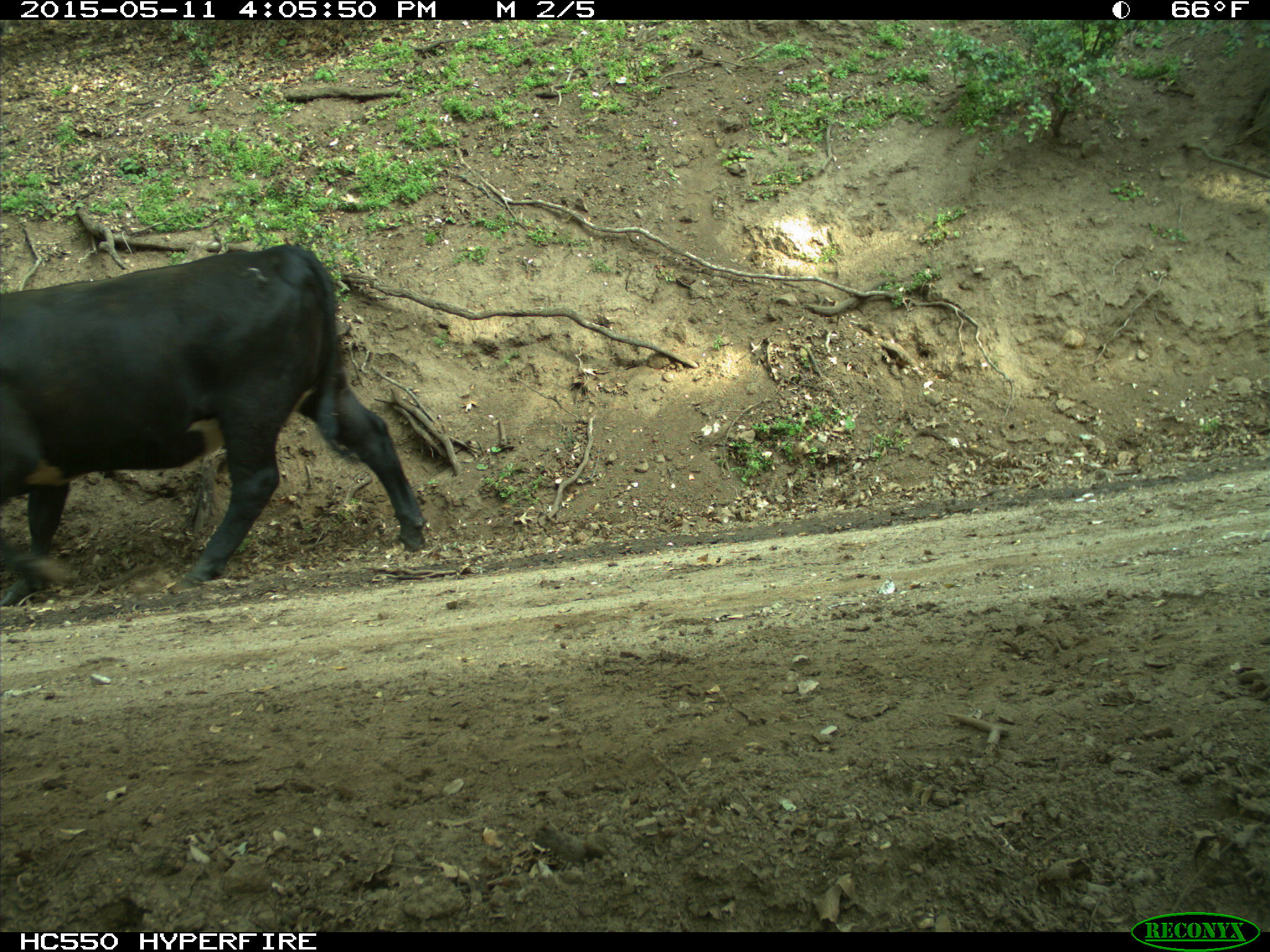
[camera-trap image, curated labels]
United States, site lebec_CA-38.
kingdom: Animalia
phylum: Chordata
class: Mammalia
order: Artiodactyla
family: Bovidae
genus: Bos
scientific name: Bos taurus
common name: domestic cow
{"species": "Bos taurus (domestic cow)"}